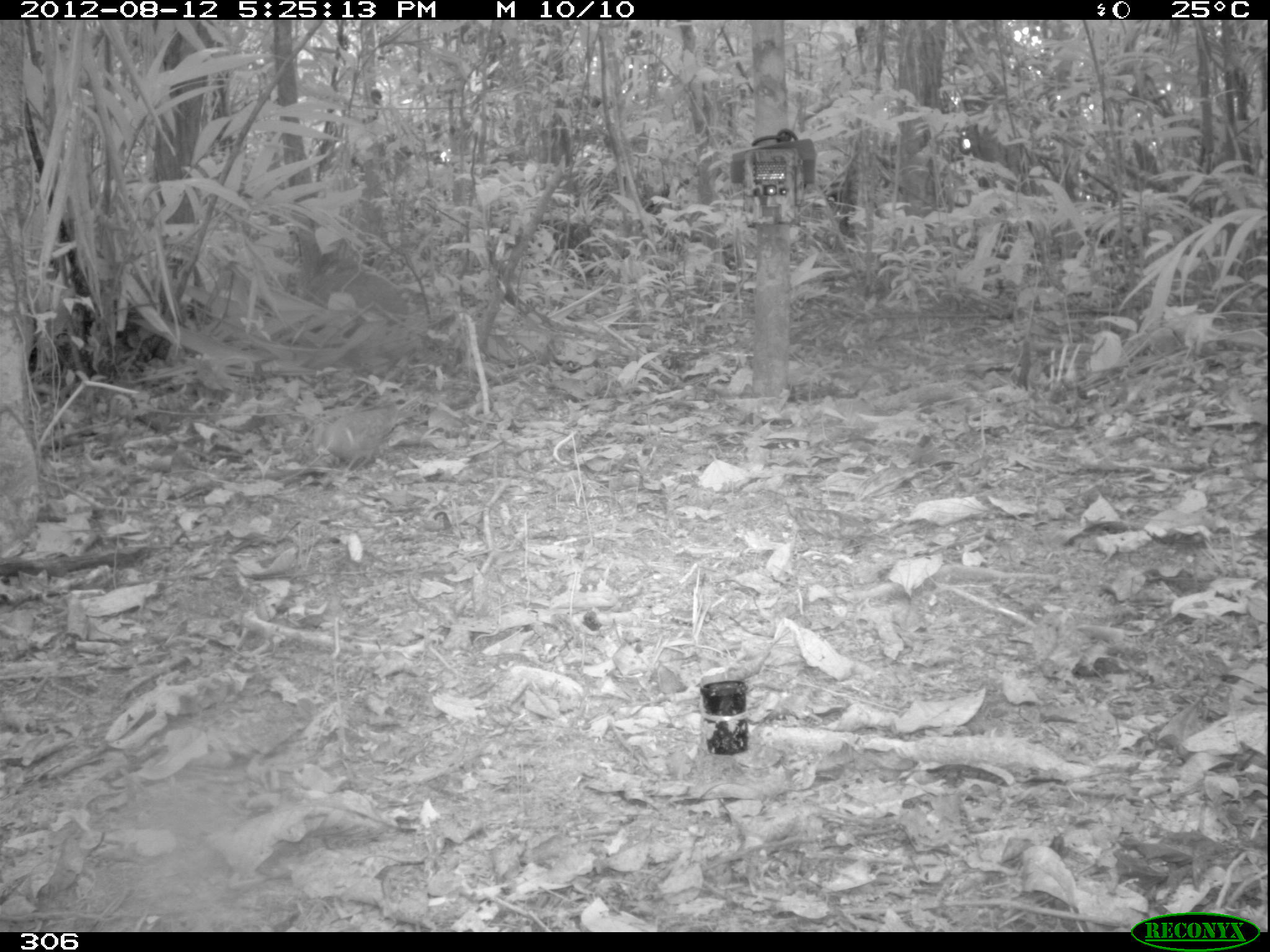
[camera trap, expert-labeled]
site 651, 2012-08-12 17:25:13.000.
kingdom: Animalia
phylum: Chordata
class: Aves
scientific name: Aves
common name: bird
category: unknown bird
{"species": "unknown bird (bird) (Aves)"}